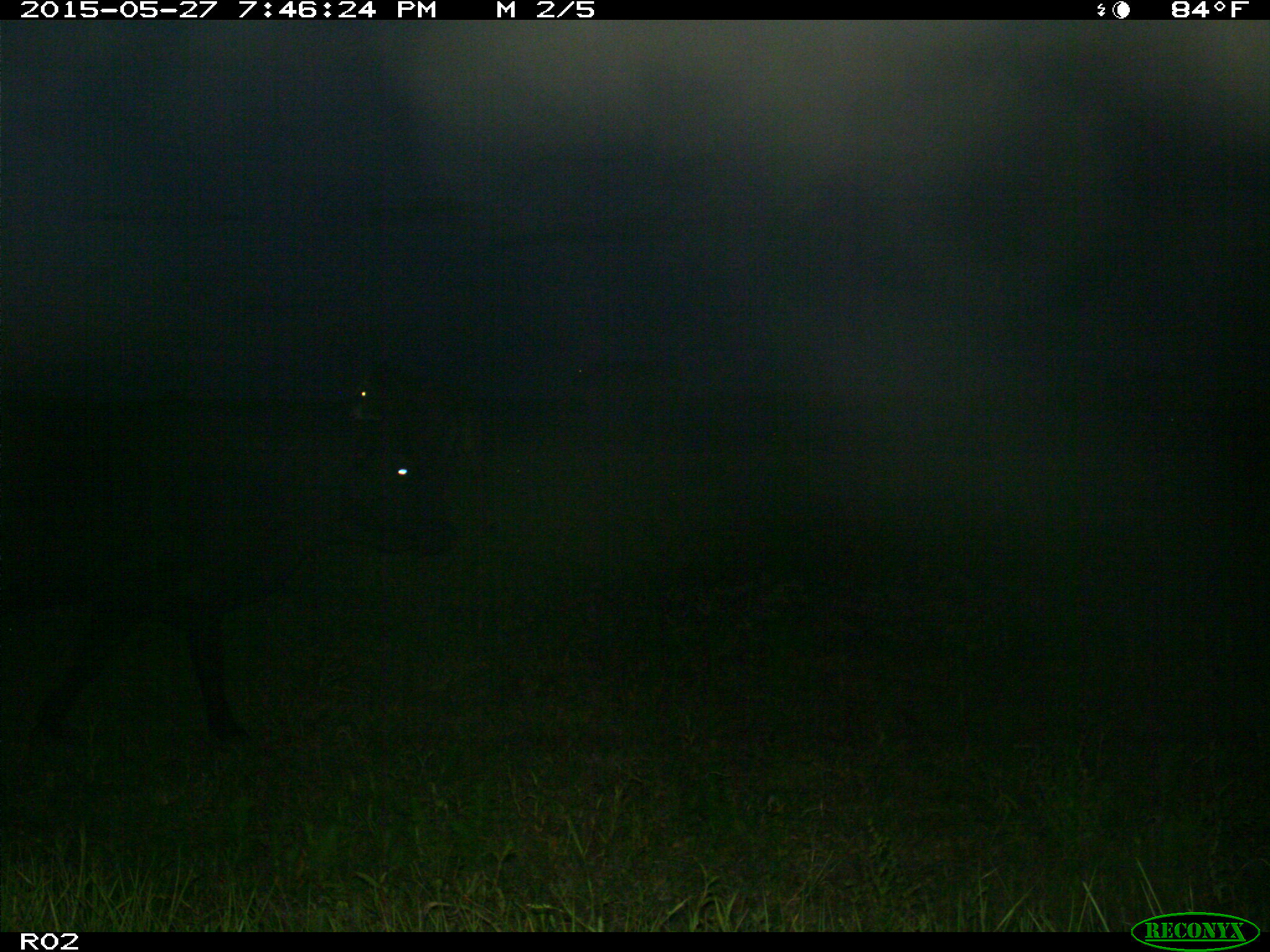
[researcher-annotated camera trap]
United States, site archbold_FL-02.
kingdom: Animalia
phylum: Chordata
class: Mammalia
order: Artiodactyla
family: Bovidae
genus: Bos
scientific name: Bos taurus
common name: domestic cow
Bos taurus (domestic cow).